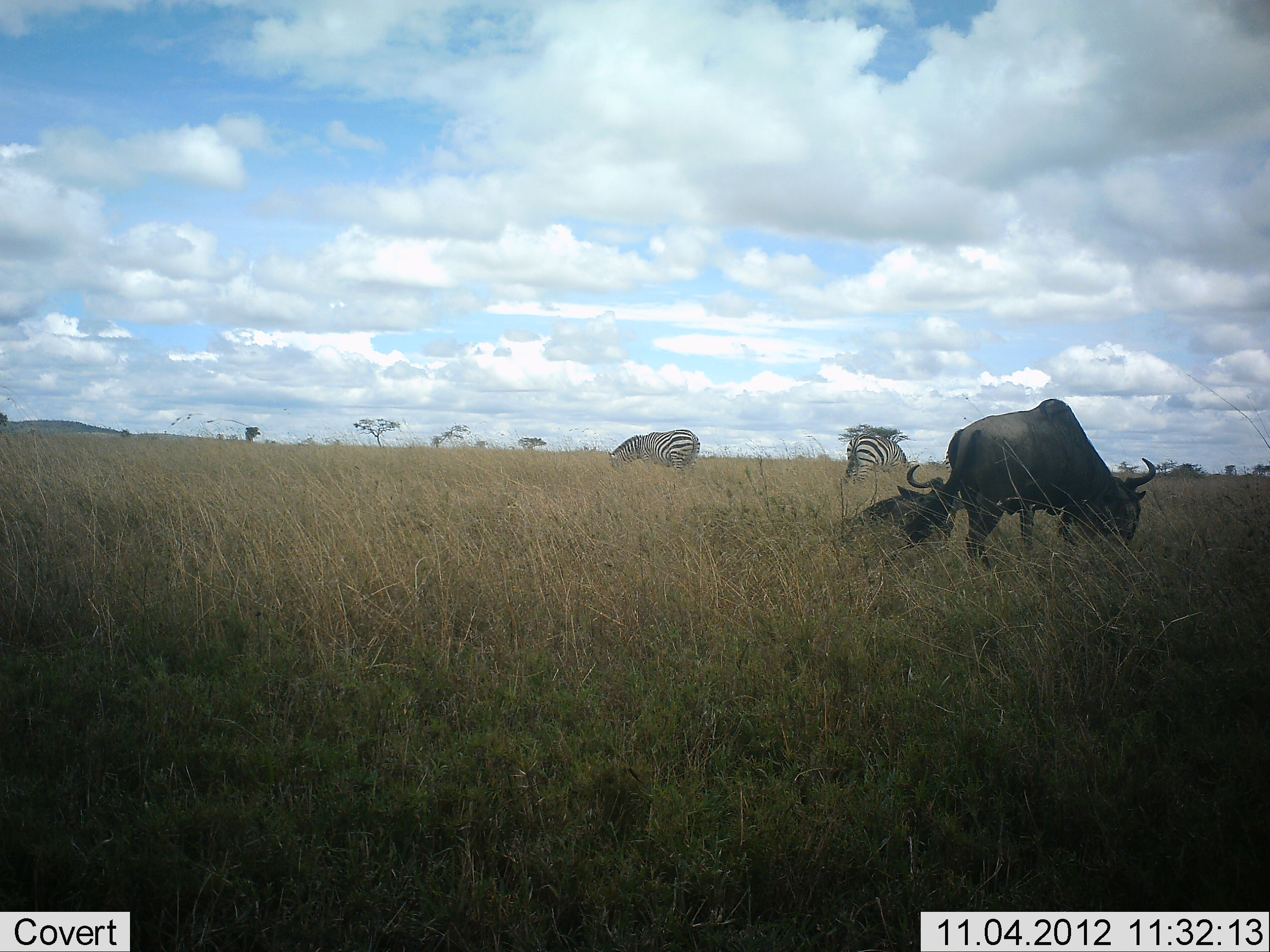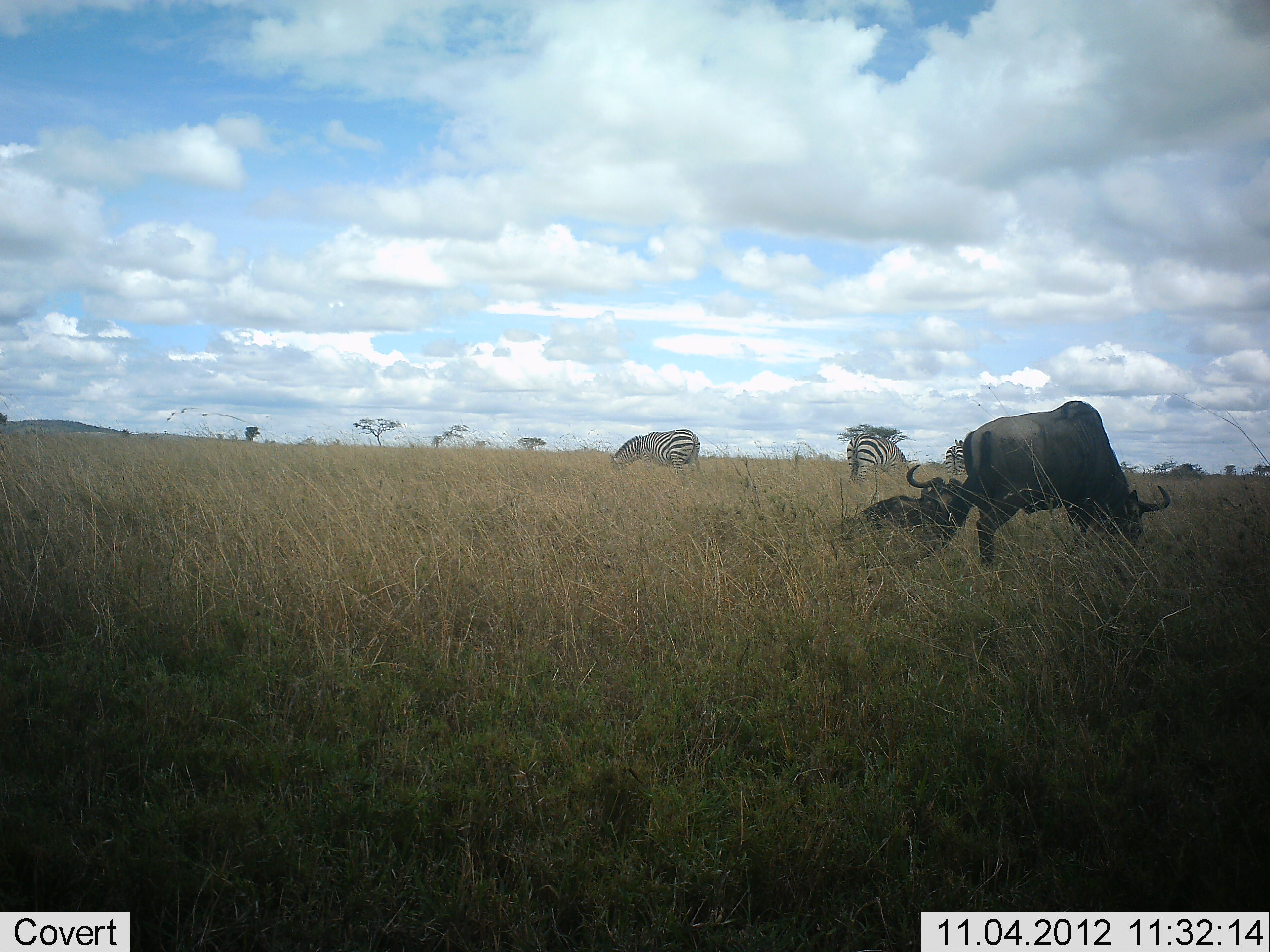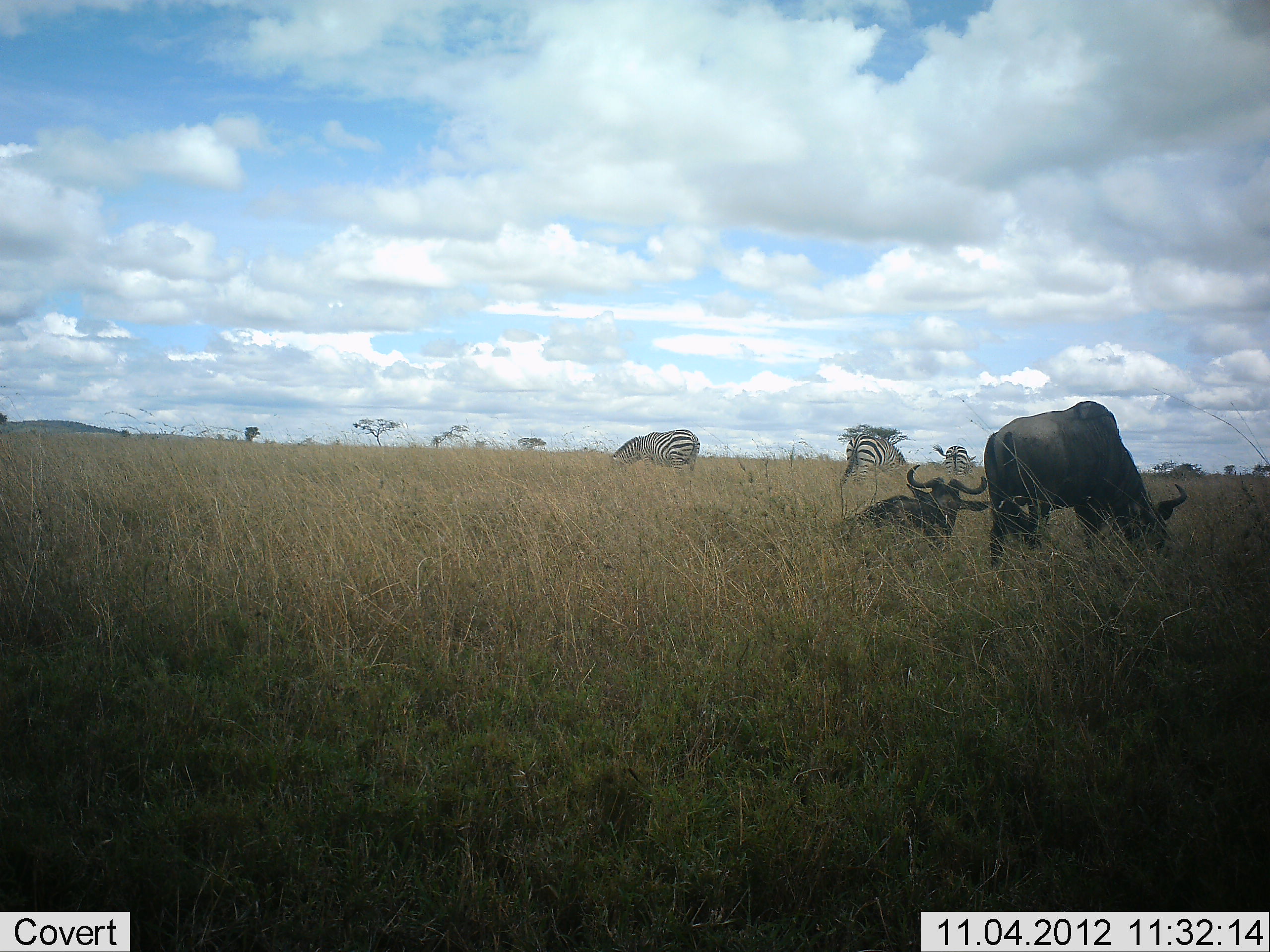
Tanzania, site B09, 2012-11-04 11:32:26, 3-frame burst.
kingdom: Animalia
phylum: Chordata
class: Mammalia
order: Artiodactyla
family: Bovidae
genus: Connochaetes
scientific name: Connochaetes taurinus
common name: blue wildebeest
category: wildebeest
Wildebeest (blue wildebeest) (Connochaetes taurinus), count 2. Behavior (volunteer vote fractions): standing 27%, resting 100%, moving 9%, interacting 0%. Young present (vote fraction): 0%. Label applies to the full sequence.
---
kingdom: Animalia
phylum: Chordata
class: Mammalia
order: Perissodactyla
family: Equidae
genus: Equus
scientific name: Equus quagga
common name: plains zebra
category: zebra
Zebra (plains zebra) (Equus quagga), count 3. Behavior (volunteer vote fractions): standing 30%, resting 0%, moving 0%, interacting 0%. Young present (vote fraction): 0%. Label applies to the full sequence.